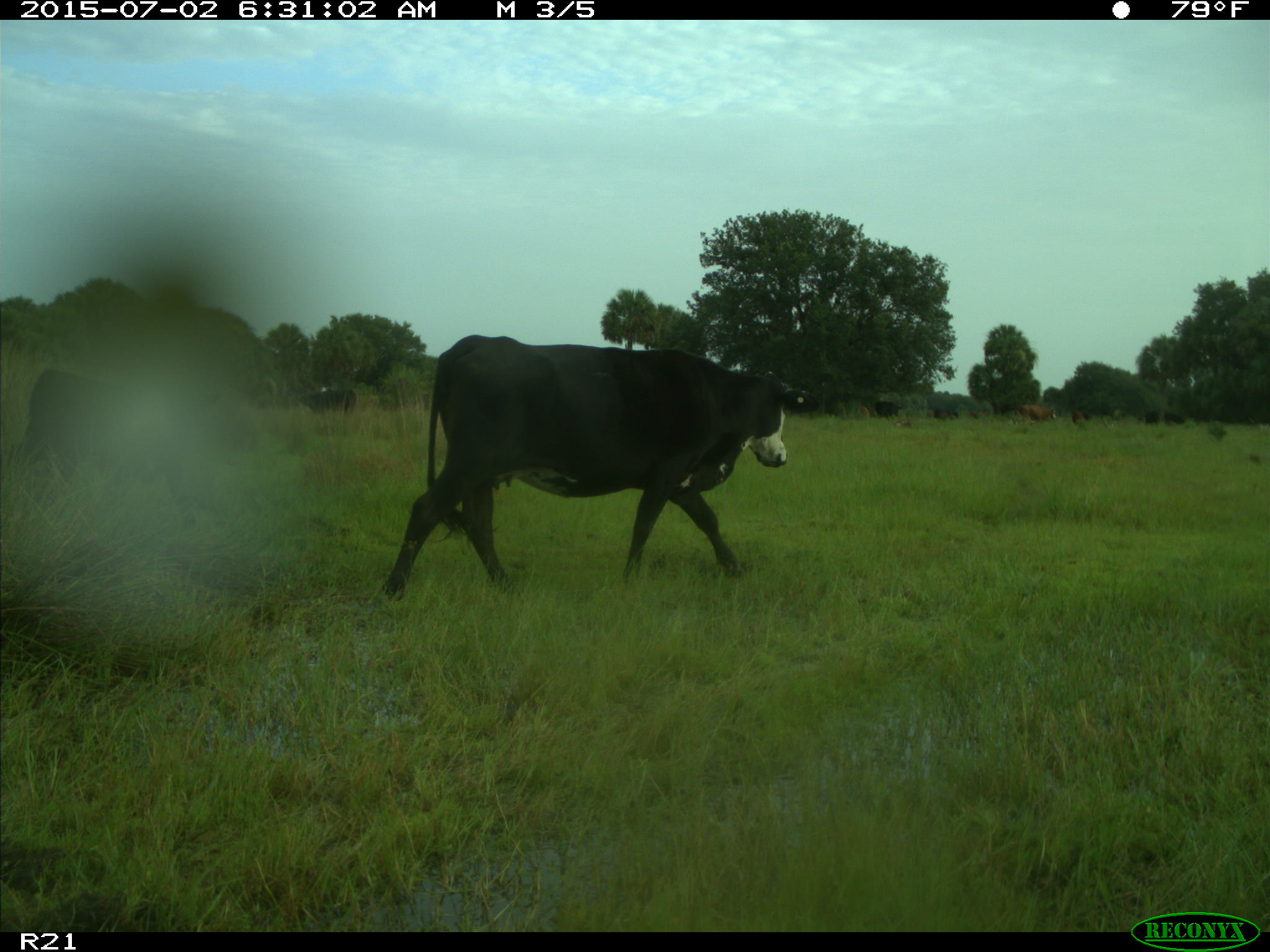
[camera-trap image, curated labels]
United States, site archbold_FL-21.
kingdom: Animalia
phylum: Chordata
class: Mammalia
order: Artiodactyla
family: Bovidae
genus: Bos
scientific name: Bos taurus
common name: domestic cow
Bos taurus (domestic cow).